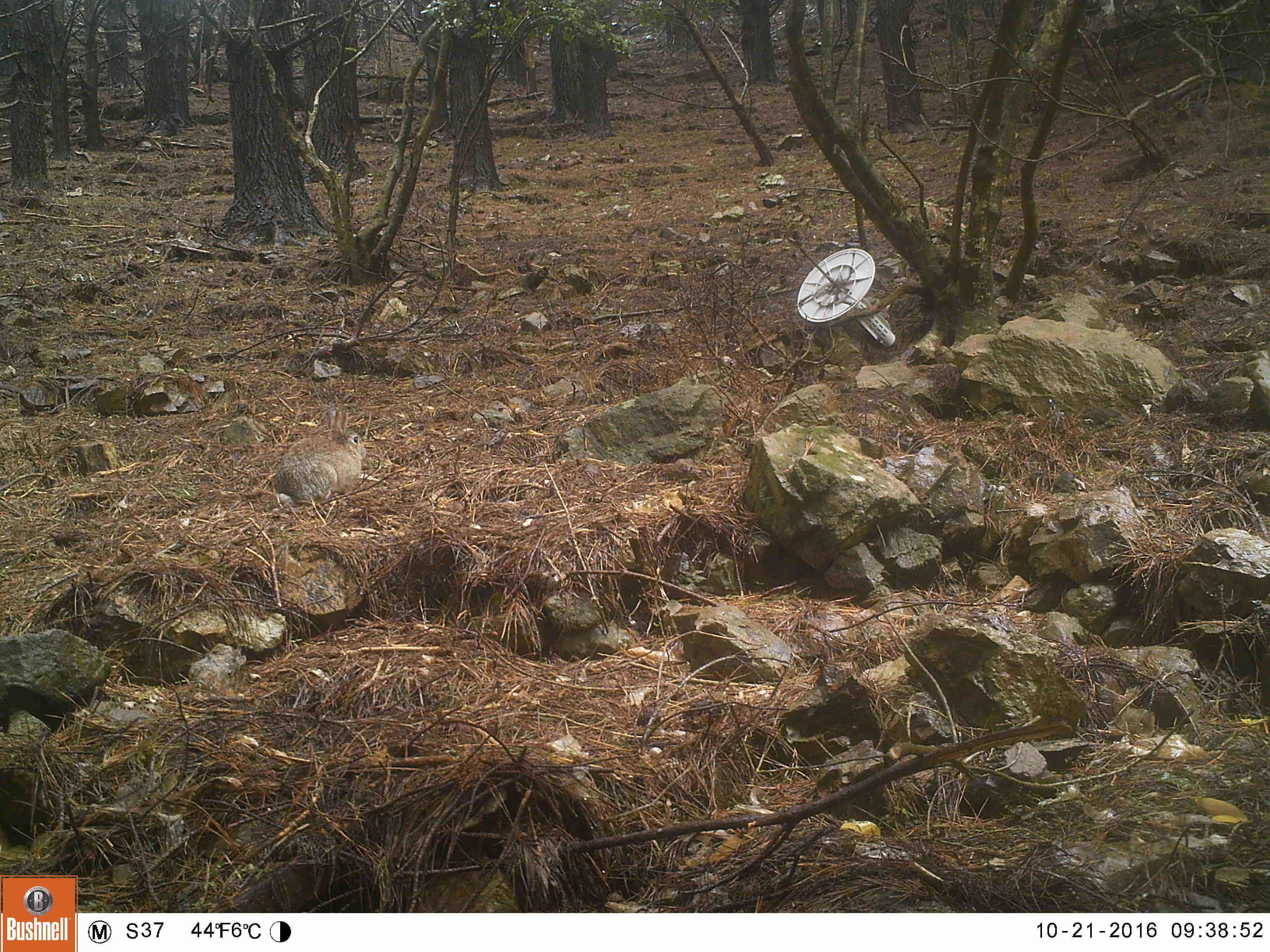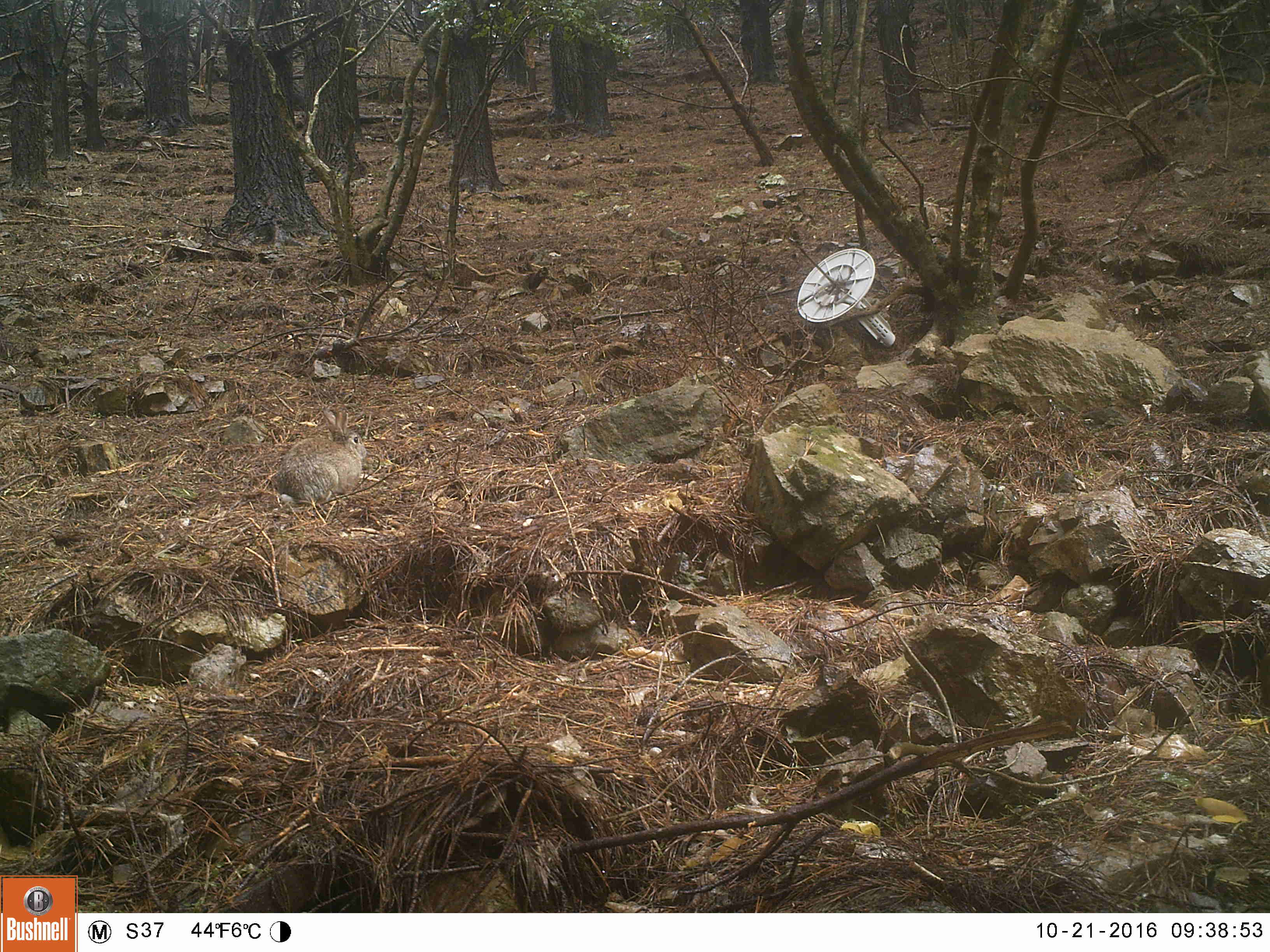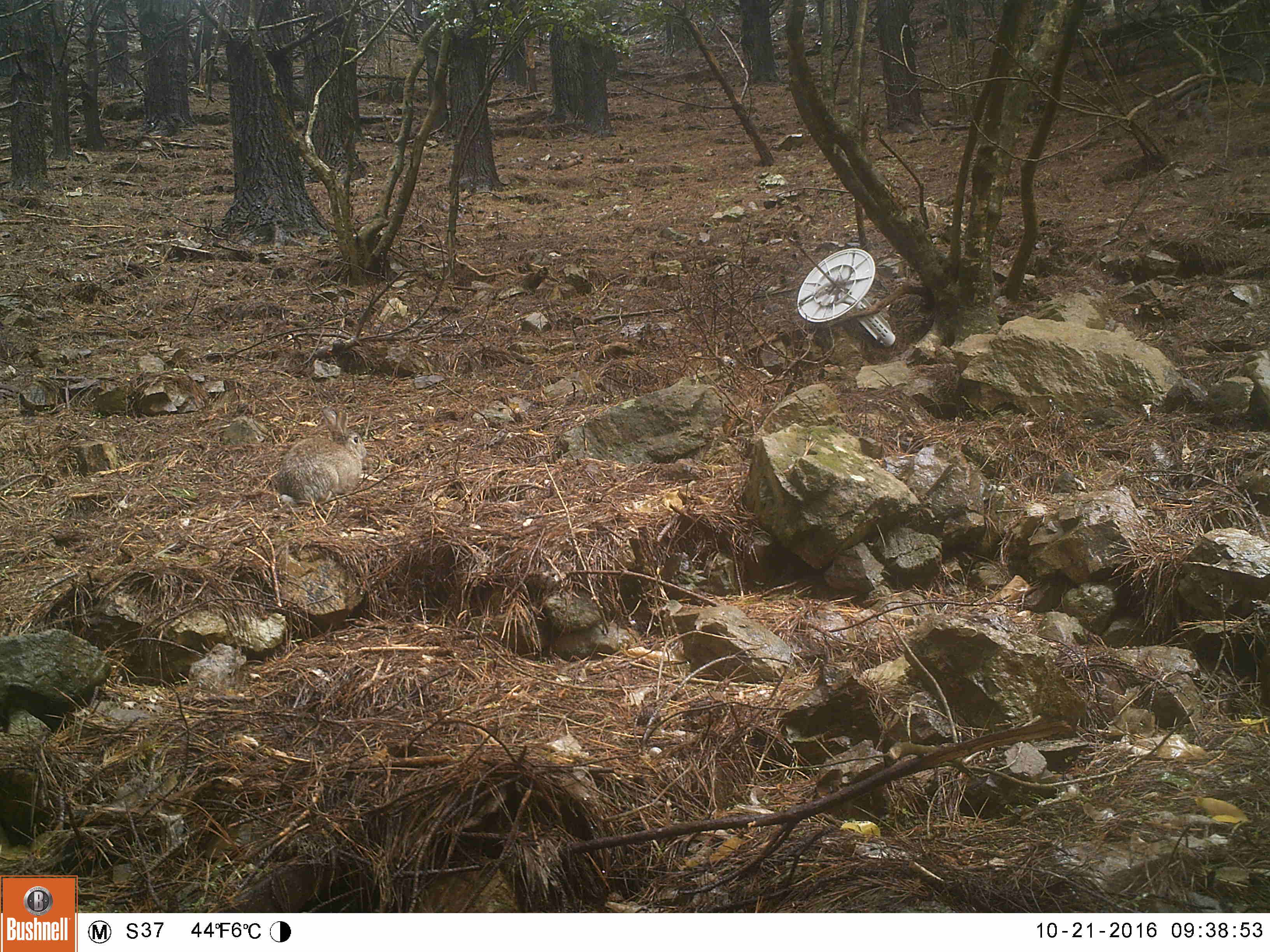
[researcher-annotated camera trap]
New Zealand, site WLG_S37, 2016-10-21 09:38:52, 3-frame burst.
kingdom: Animalia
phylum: Chordata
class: Mammalia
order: Lagomorpha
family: Leporidae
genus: Oryctolagus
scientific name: Oryctolagus cuniculus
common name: european rabbit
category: rabbit